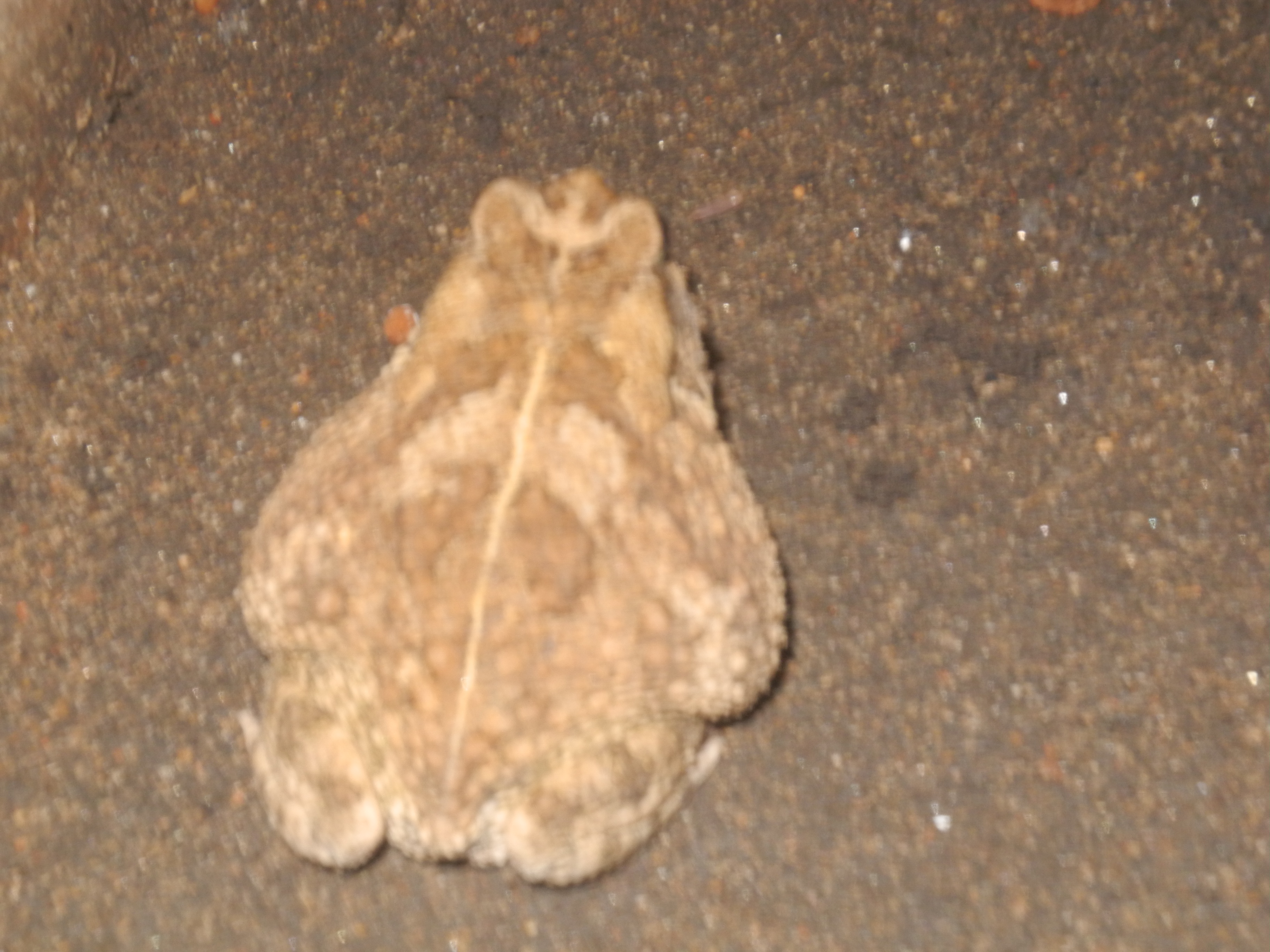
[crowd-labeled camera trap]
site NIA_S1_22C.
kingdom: Animalia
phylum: Chordata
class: Reptilia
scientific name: Reptilia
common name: reptile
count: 1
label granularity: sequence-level